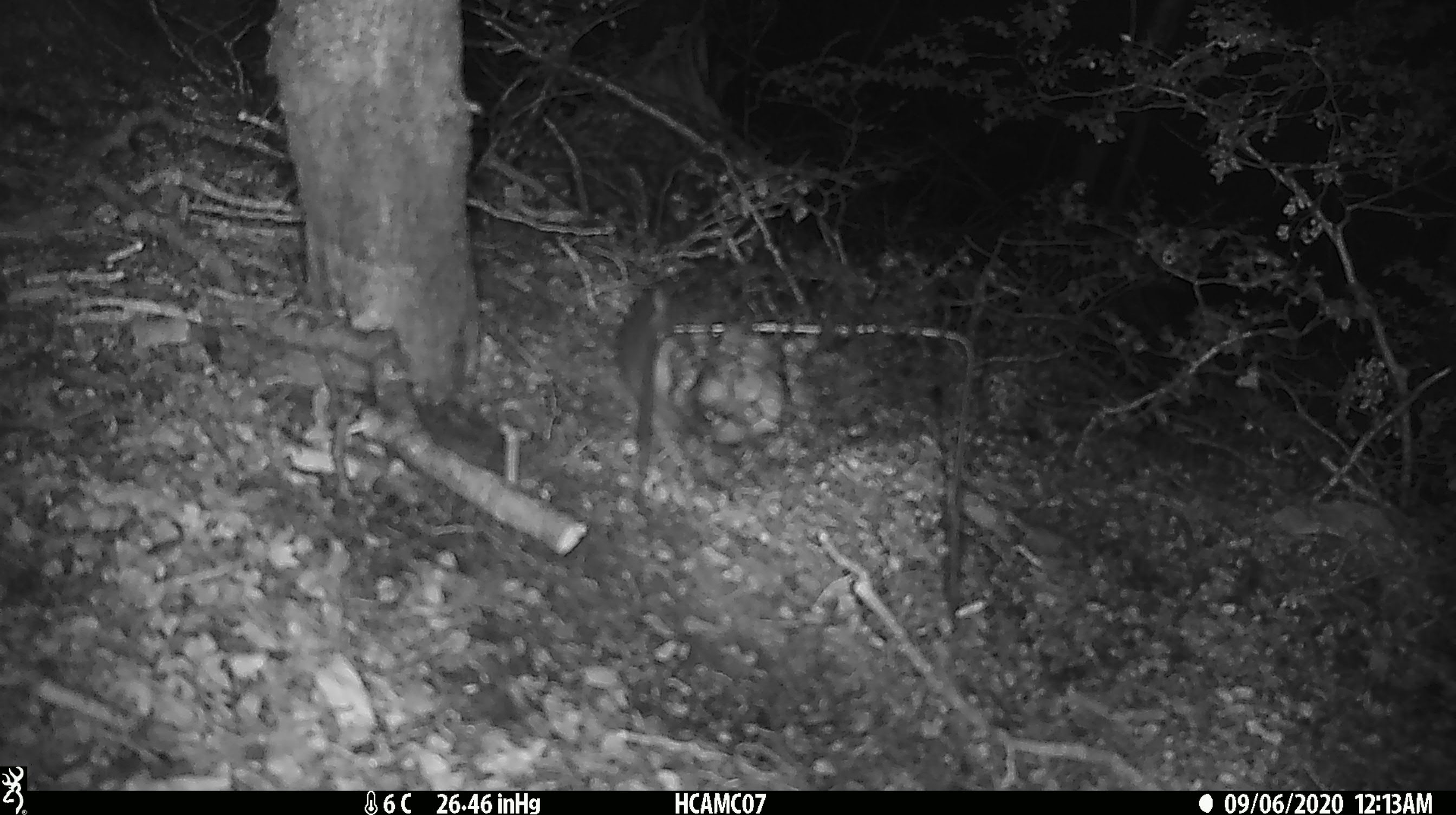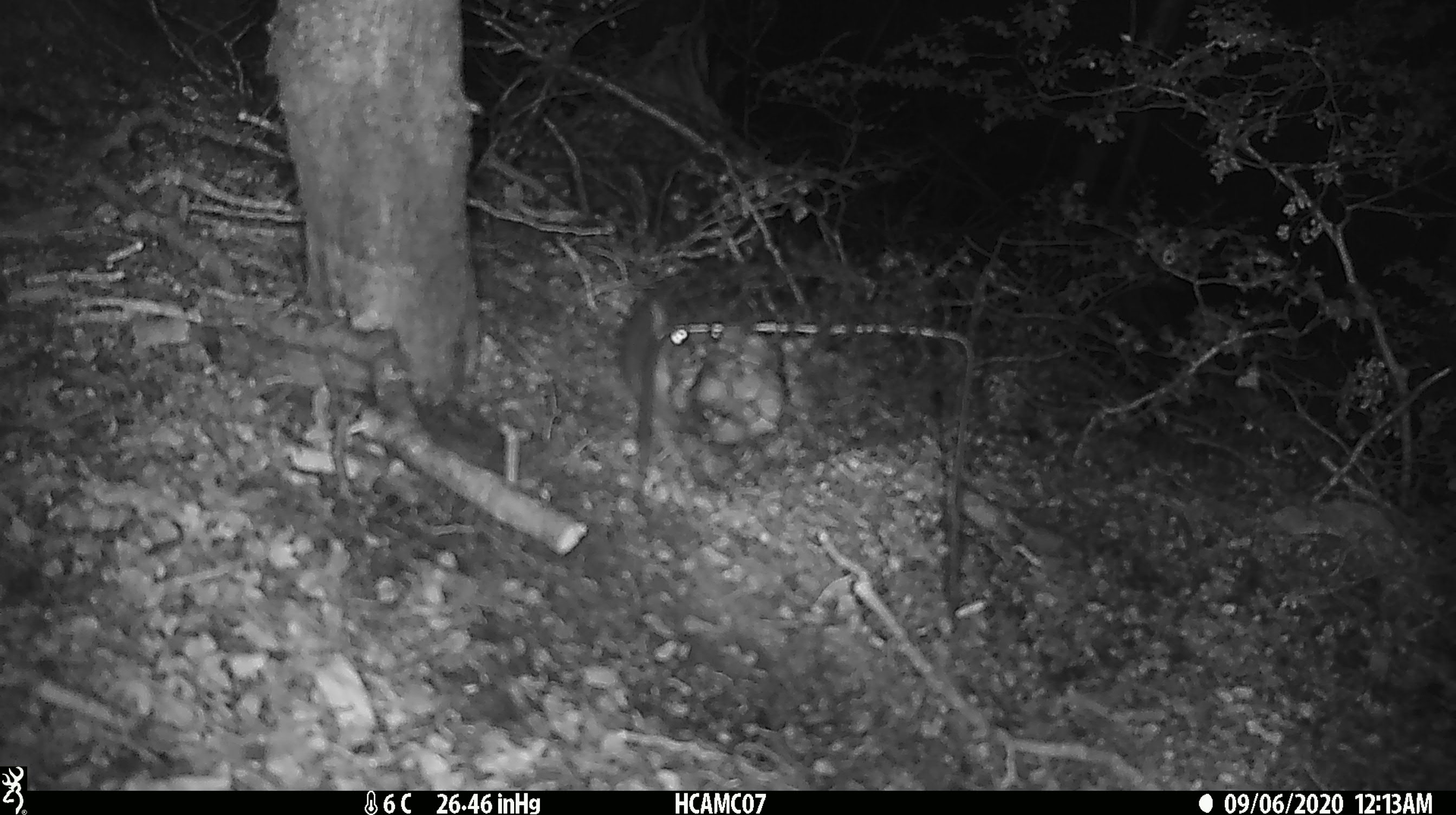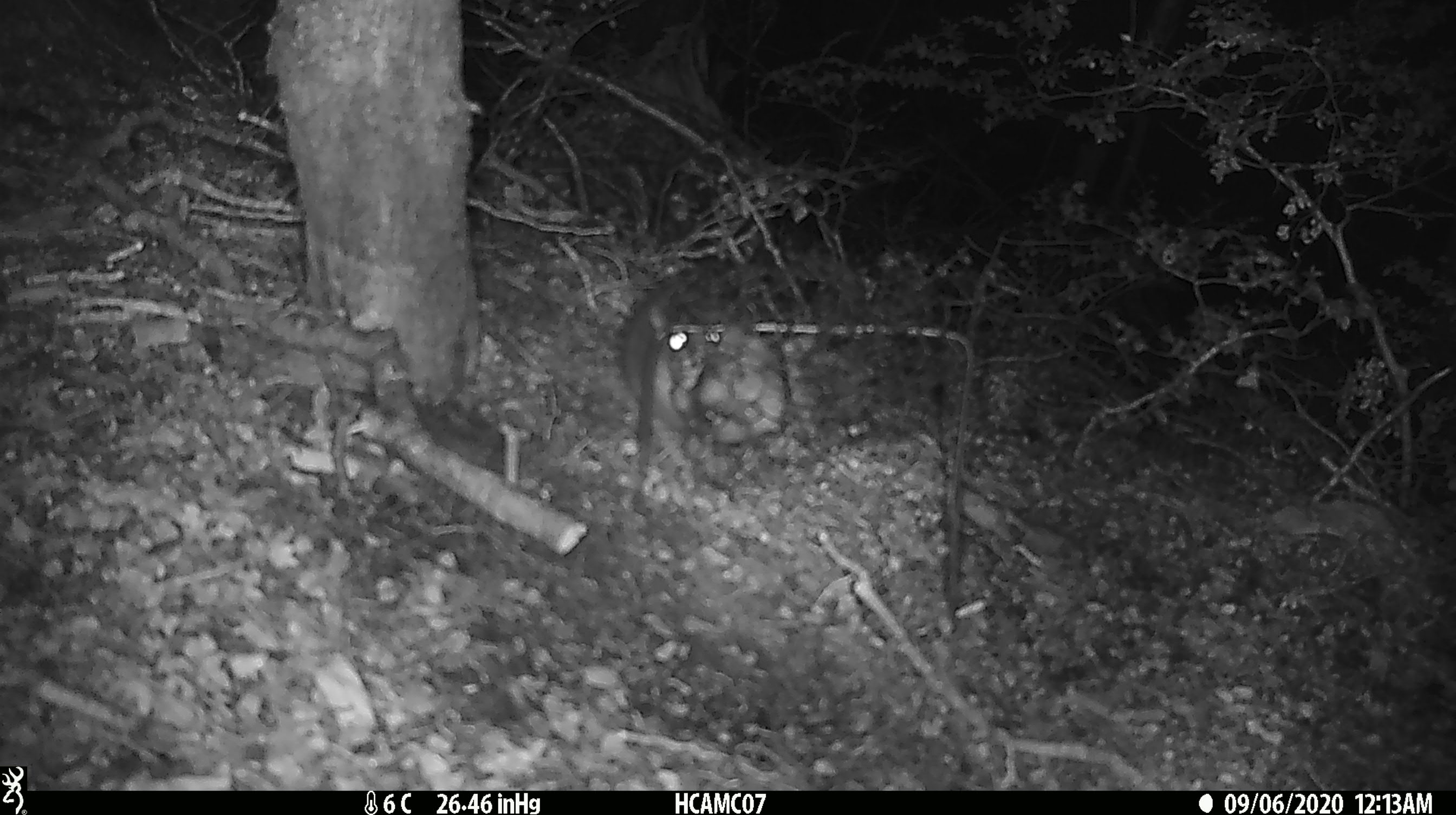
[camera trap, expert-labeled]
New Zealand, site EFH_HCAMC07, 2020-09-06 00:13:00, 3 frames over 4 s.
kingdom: Animalia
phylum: Chordata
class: Mammalia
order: Rodentia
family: Muridae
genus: Rattus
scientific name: Rattus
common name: rat